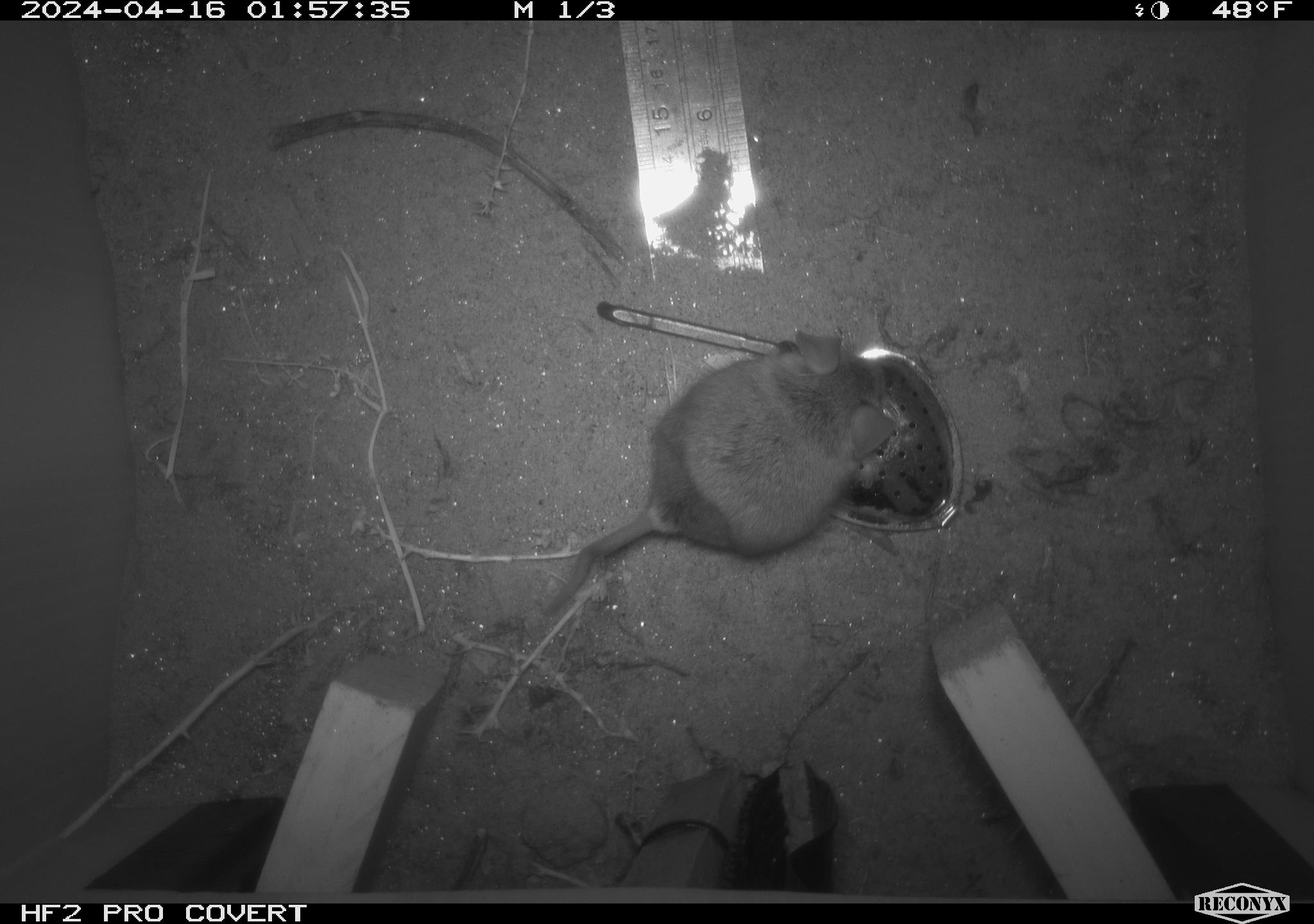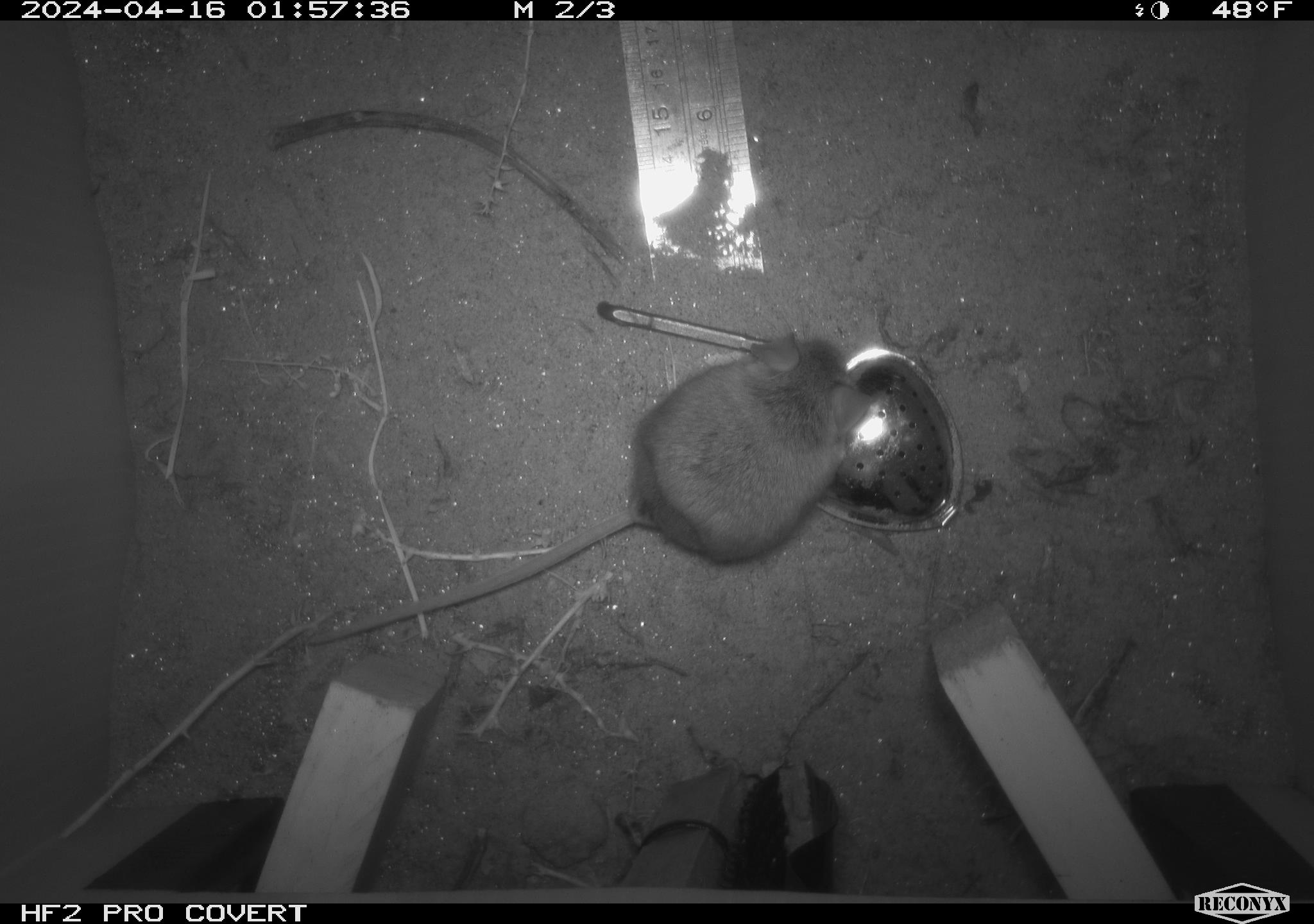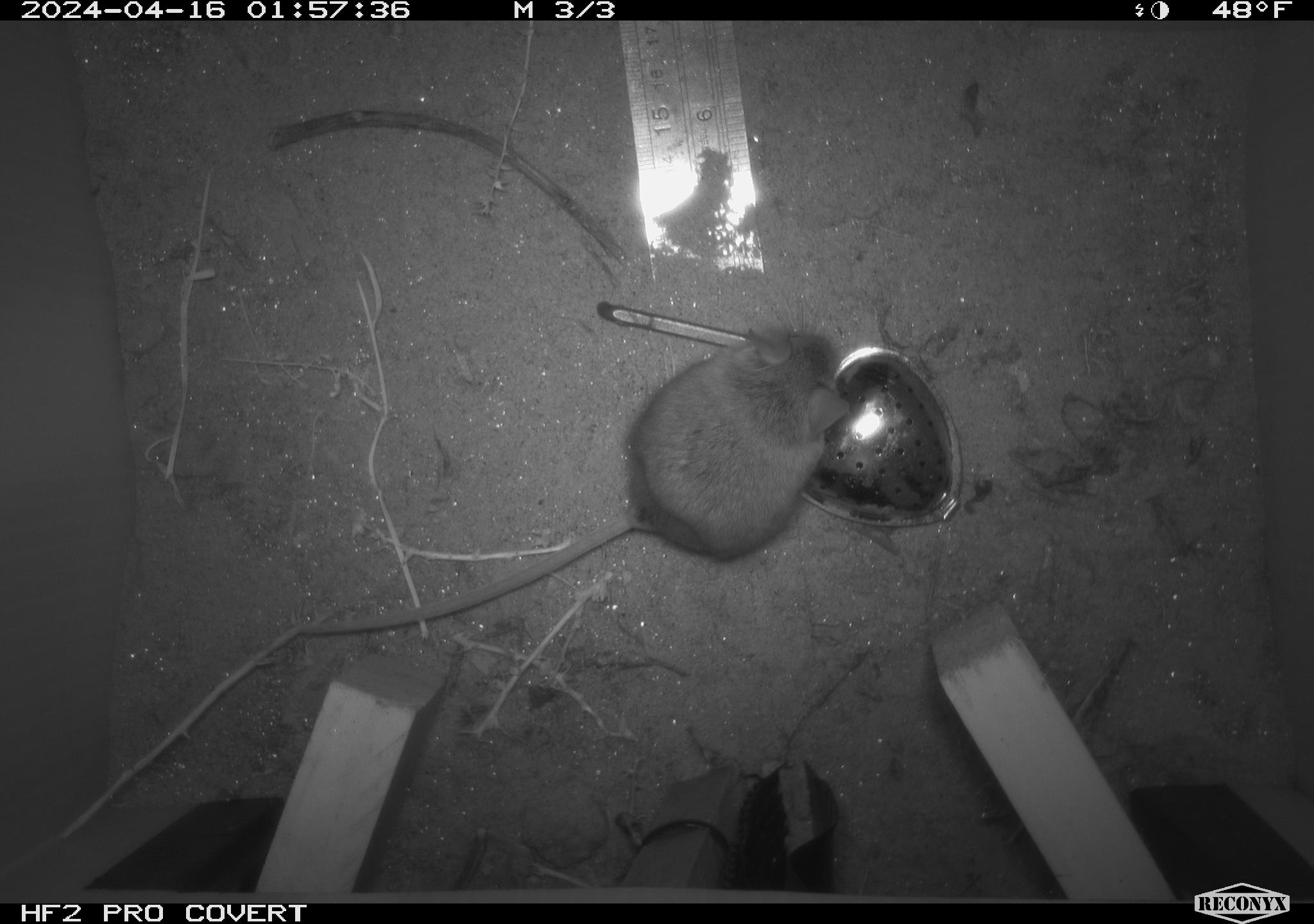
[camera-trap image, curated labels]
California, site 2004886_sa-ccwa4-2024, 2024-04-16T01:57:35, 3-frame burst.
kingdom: Animalia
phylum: Chordata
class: Mammalia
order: Rodentia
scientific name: Rodentia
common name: woodrat or rat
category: woodrat or rat species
Woodrat or rat species (woodrat or rat) (Rodentia).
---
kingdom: Animalia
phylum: Chordata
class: Mammalia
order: Rodentia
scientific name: Rodentia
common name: woodrat or rat or mouse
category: woodrat or rat or mouse species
Woodrat or rat or mouse species (woodrat or rat or mouse) (Rodentia).